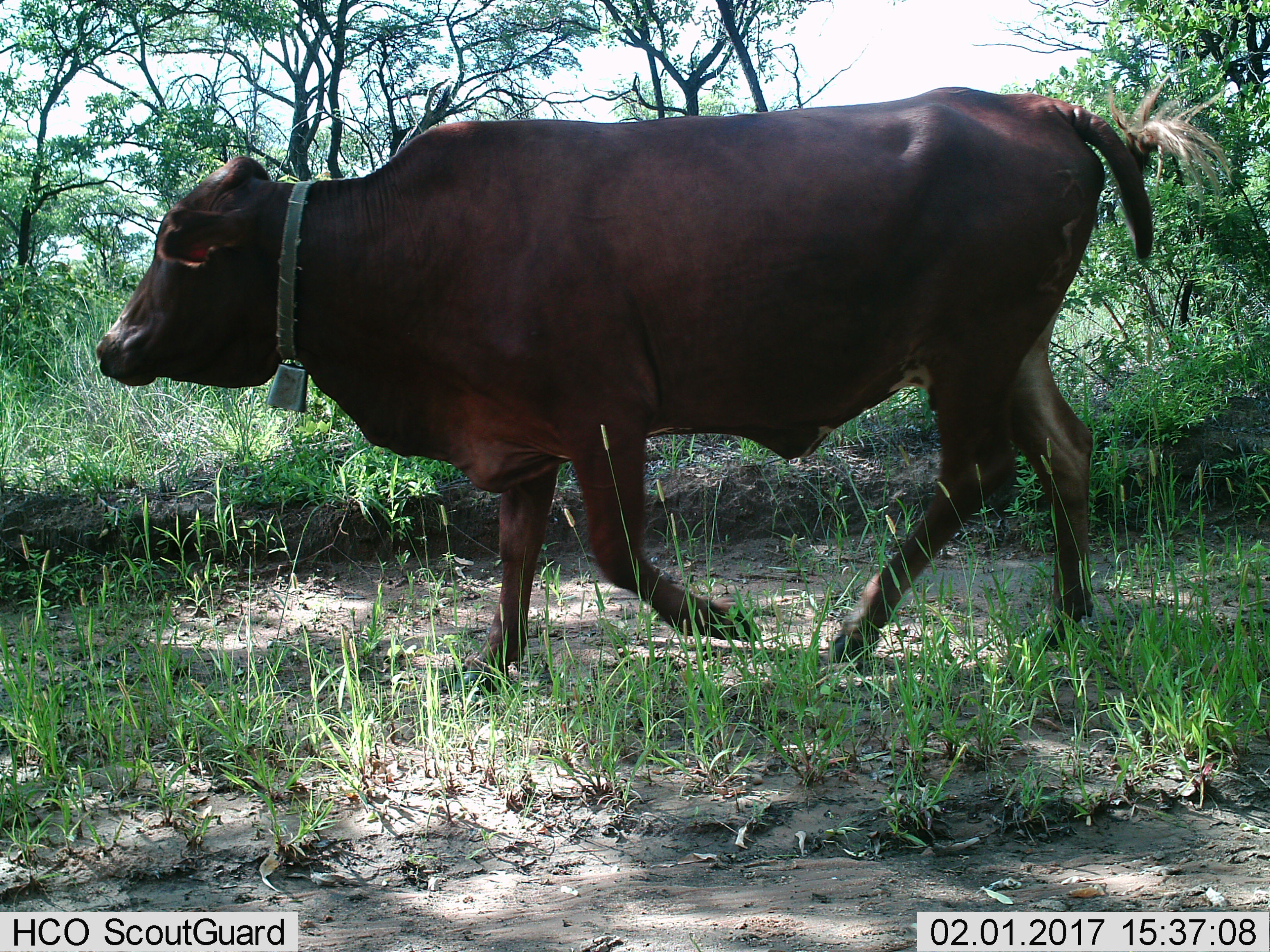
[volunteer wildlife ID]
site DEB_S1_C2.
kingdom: Animalia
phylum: Chordata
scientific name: Vertebrata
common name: domestic animal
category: domesticanimal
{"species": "domesticanimal (domestic animal) (Vertebrata)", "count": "1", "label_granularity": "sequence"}